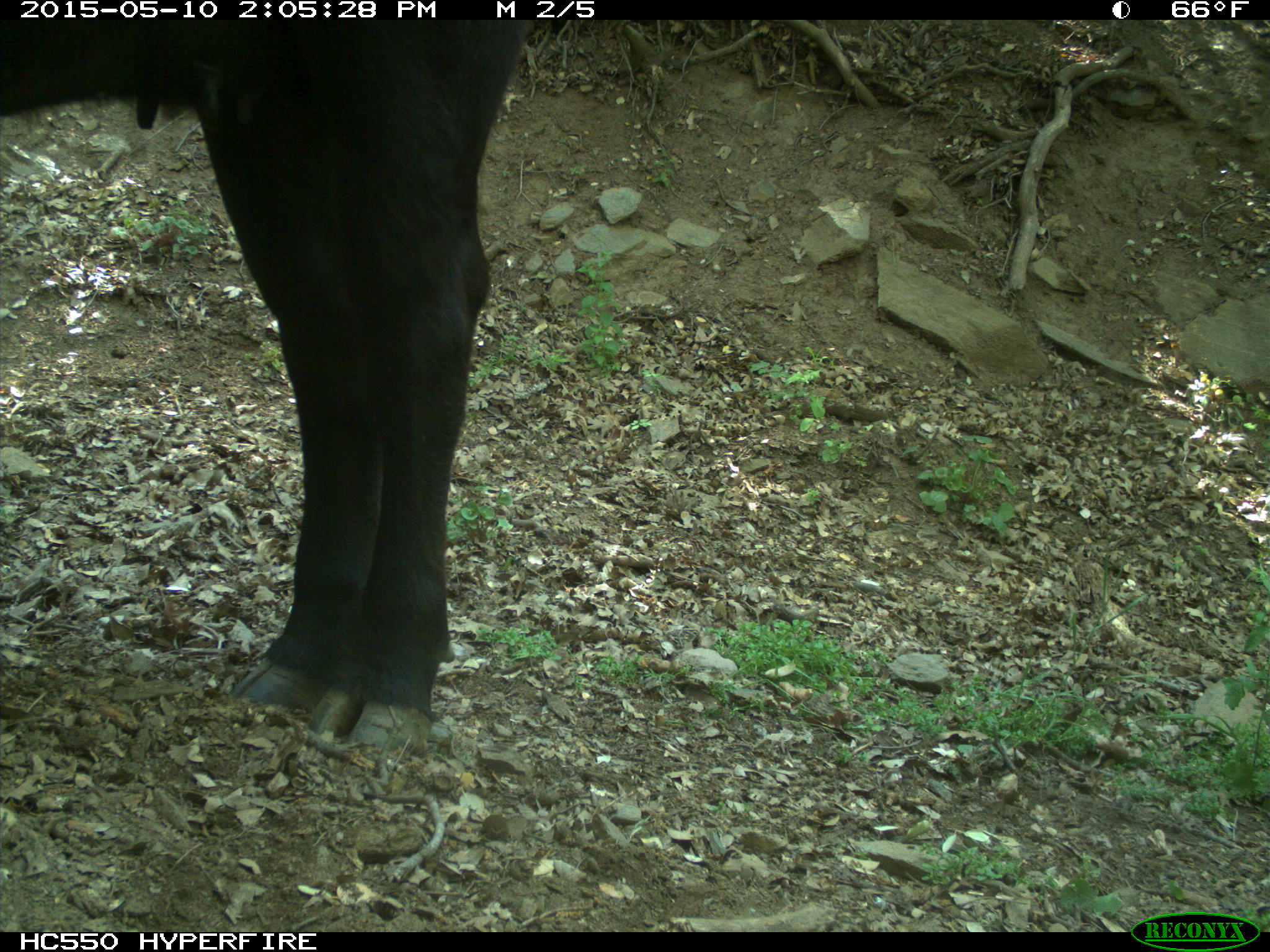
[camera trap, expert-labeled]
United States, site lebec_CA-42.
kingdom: Animalia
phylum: Chordata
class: Mammalia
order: Artiodactyla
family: Bovidae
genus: Bos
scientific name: Bos taurus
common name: domestic cow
Bos taurus (domestic cow).